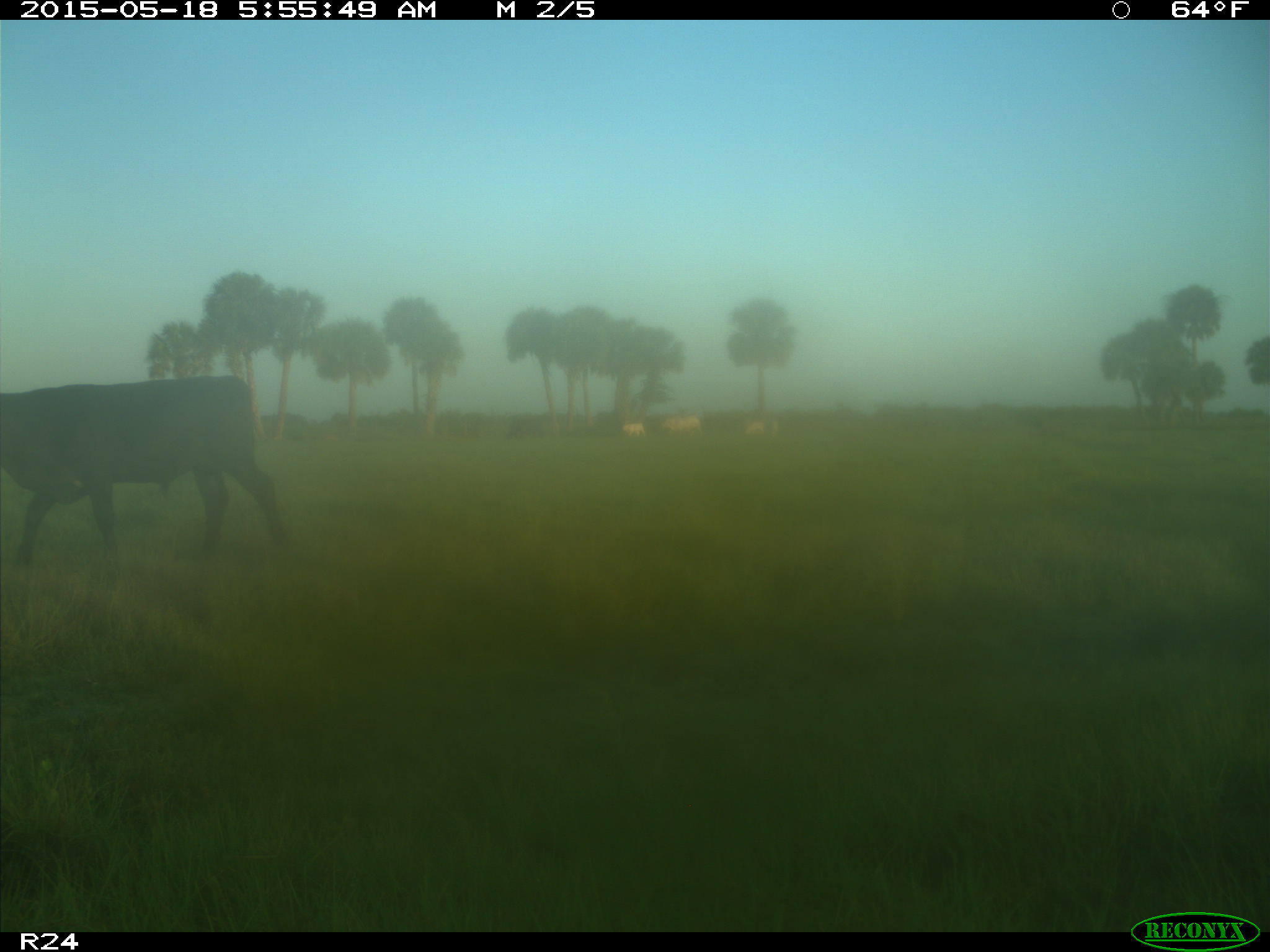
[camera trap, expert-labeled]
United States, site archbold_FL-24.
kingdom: Animalia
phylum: Chordata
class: Mammalia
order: Artiodactyla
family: Bovidae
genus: Bos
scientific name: Bos taurus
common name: domestic cow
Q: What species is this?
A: Bos taurus (domestic cow).